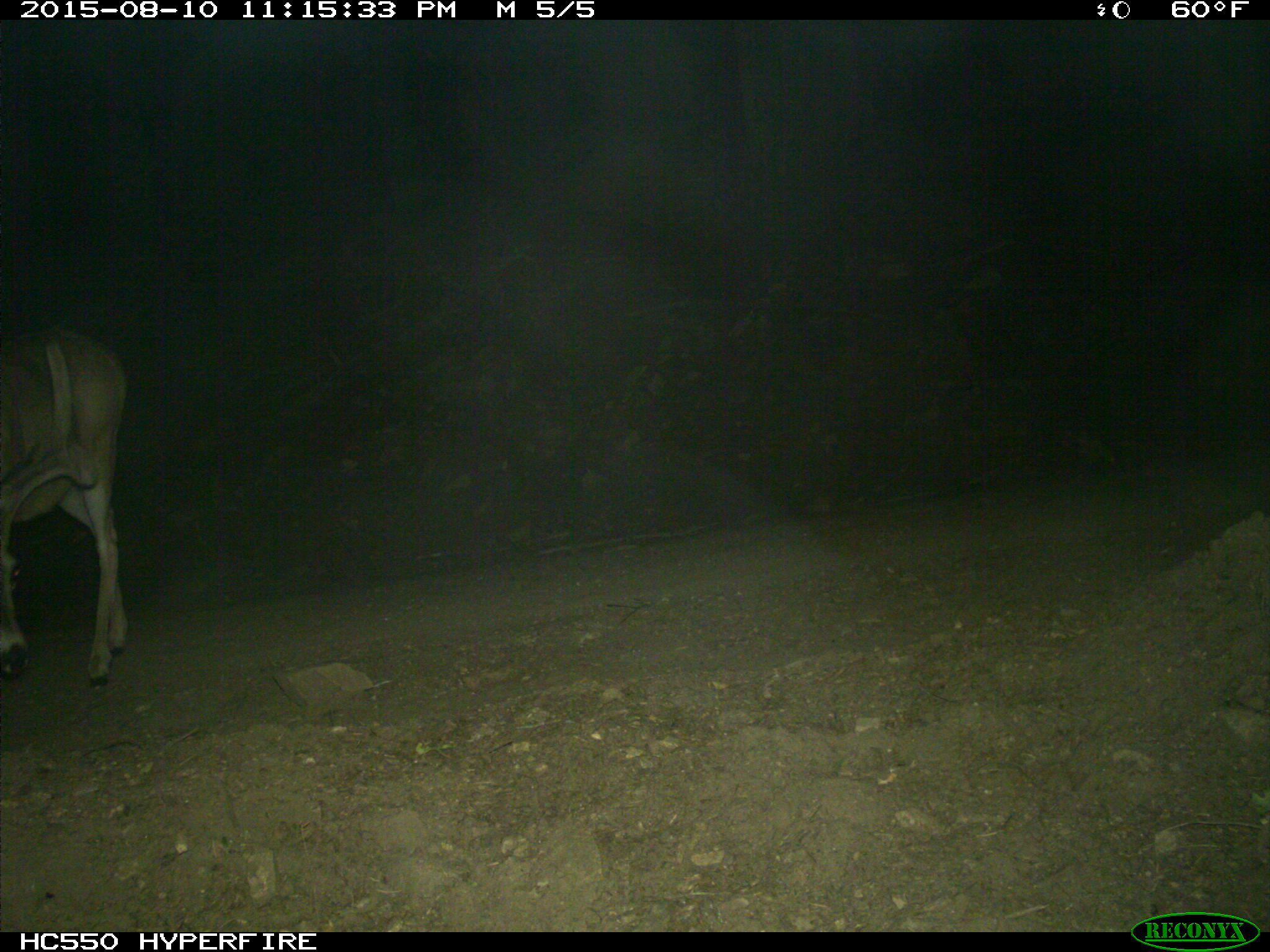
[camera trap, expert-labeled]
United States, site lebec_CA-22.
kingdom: Animalia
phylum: Chordata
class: Mammalia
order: Artiodactyla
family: Cervidae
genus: Odocoileus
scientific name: Odocoileus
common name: deer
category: unidentified deer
Unidentified deer (deer) (Odocoileus).